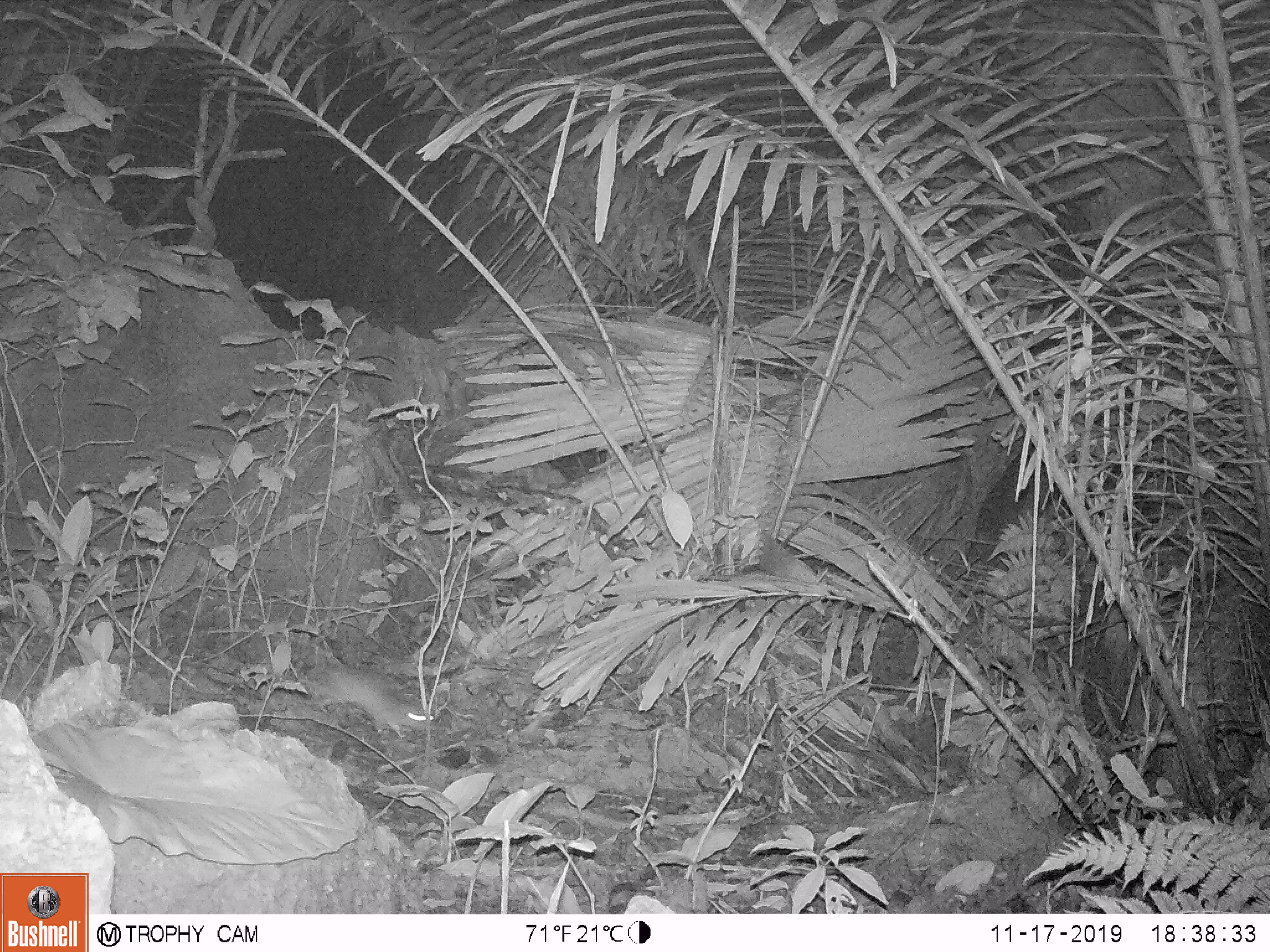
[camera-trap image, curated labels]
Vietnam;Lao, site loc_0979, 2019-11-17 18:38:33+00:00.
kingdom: Animalia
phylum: Chordata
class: Mammalia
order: Rodentia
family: Muridae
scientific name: Muridae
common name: old-world mice and rats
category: unidentified murid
Unidentified murid (old-world mice and rats) (Muridae). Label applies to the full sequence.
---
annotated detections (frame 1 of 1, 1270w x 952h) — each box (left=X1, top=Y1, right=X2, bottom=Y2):
unidentified murid: (left=298, top=663, right=433, bottom=739)